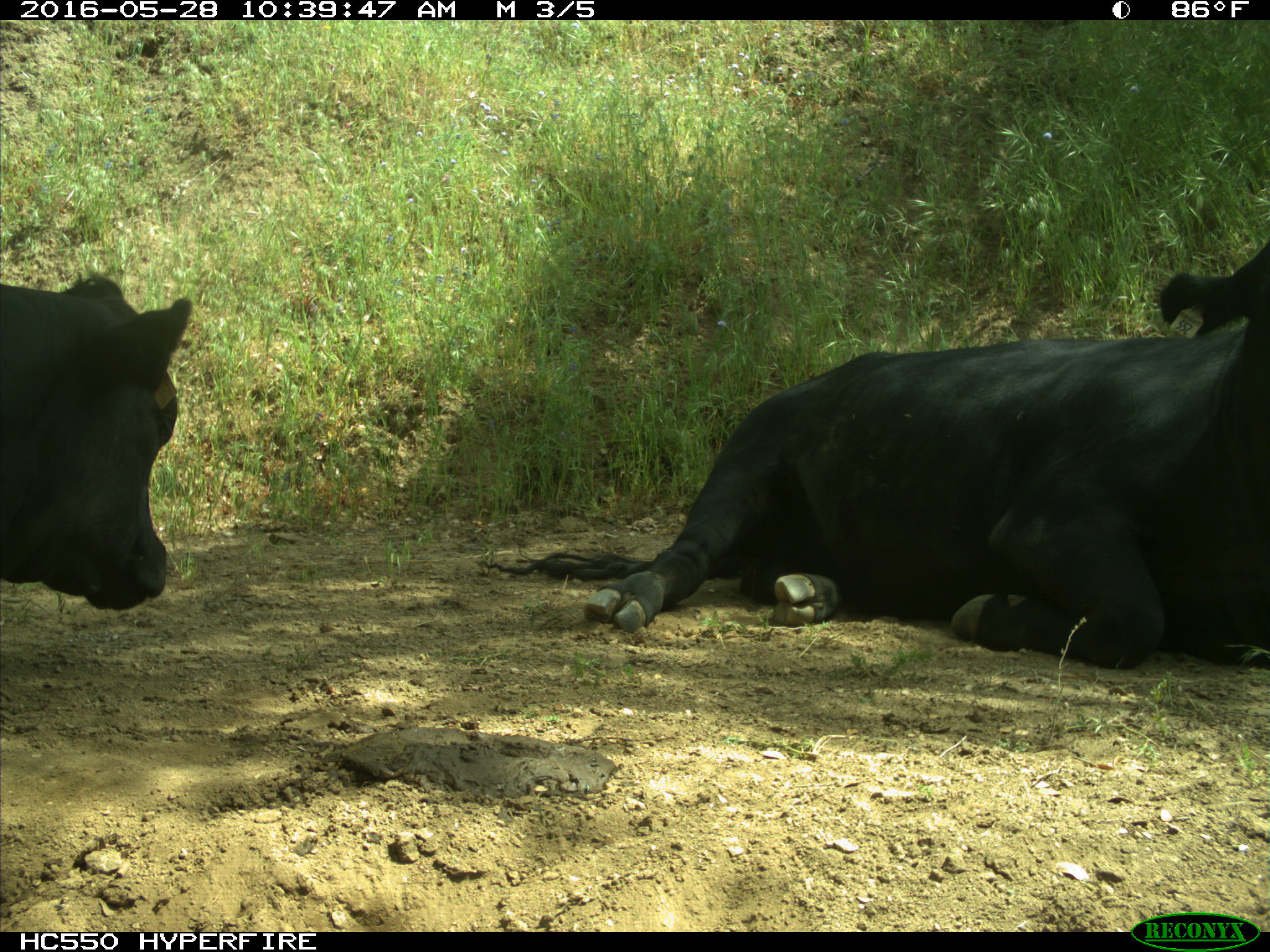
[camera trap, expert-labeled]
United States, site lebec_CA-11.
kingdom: Animalia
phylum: Chordata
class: Mammalia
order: Artiodactyla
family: Bovidae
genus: Bos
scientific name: Bos taurus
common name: domestic cow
Bos taurus (domestic cow).